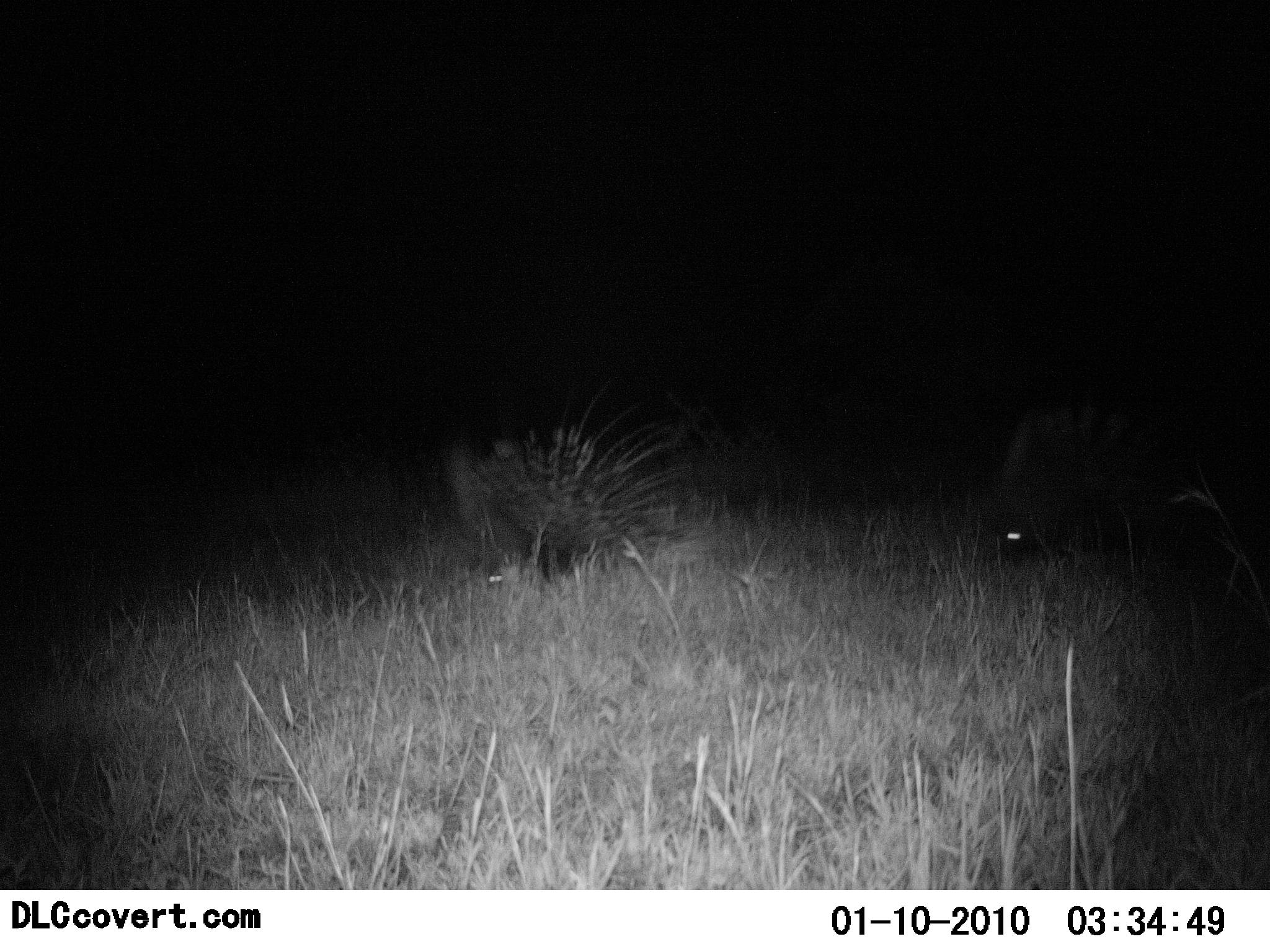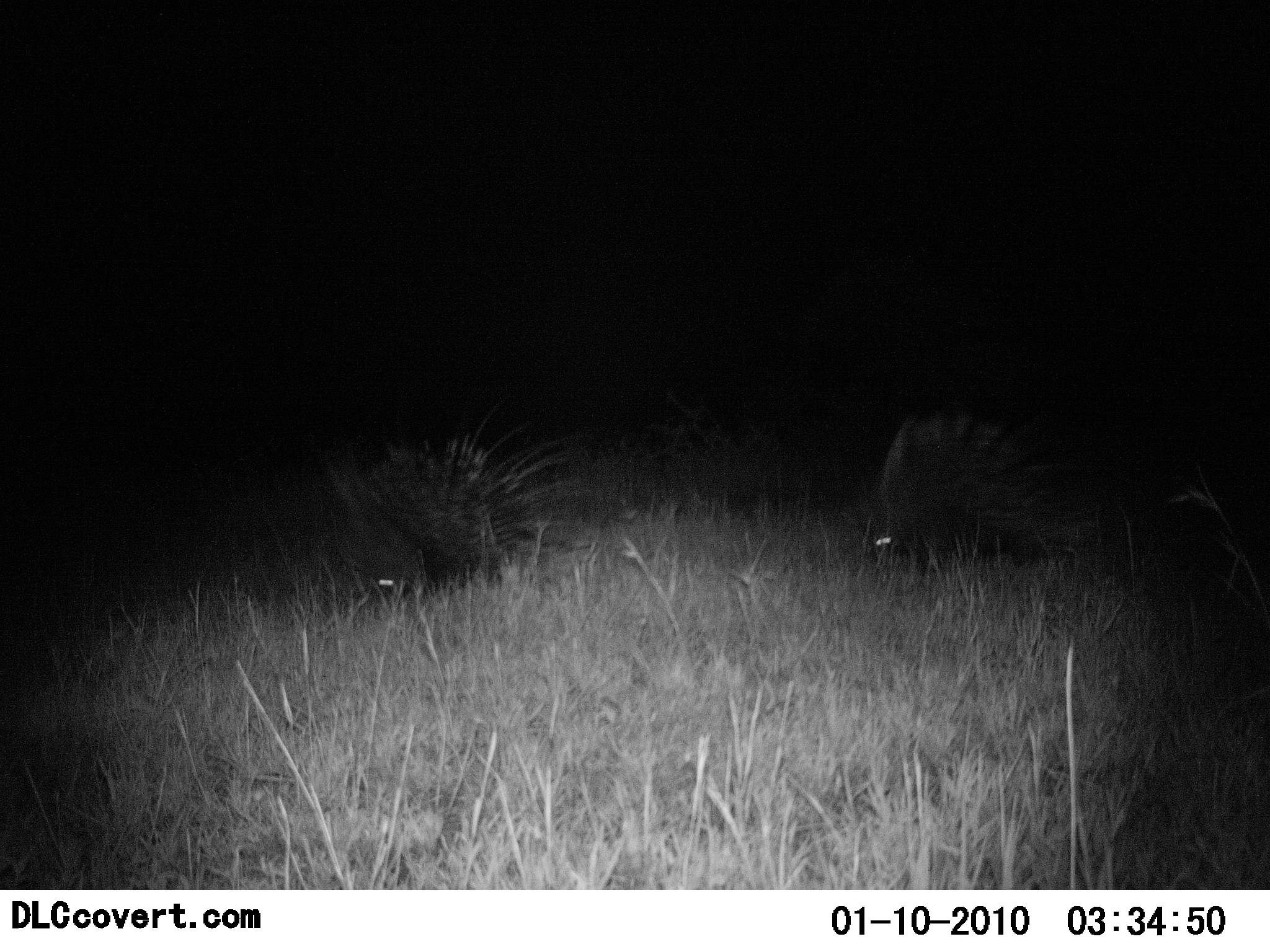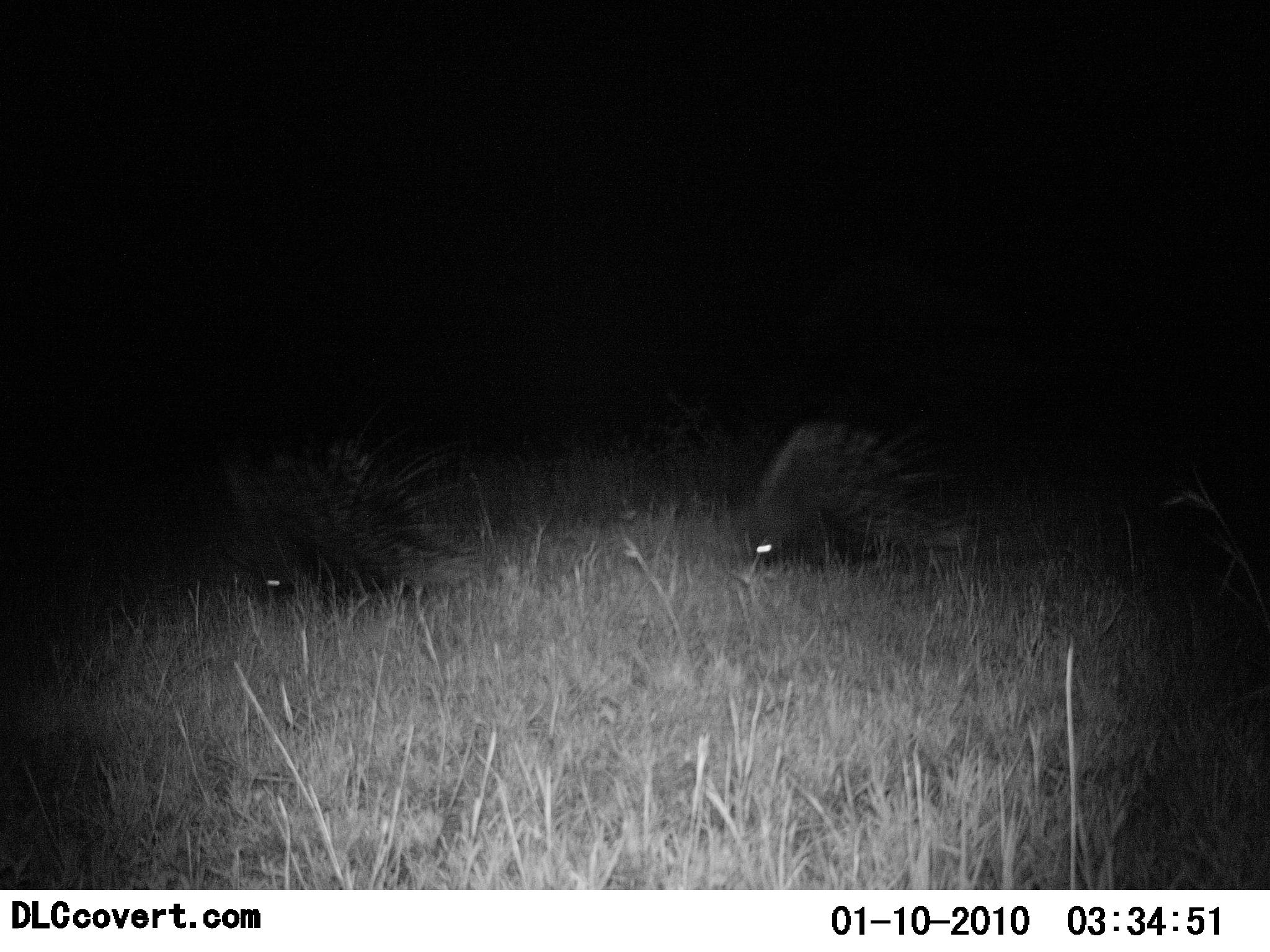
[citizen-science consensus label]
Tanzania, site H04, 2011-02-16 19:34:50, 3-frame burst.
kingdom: Animalia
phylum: Chordata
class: Mammalia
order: Rodentia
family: Hystricidae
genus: Hystrix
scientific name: Hystrix cristata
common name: crested porcupine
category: porcupine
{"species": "porcupine (crested porcupine) (Hystrix cristata)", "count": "2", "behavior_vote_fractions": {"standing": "10%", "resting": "0%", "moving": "90%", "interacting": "0%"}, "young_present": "0%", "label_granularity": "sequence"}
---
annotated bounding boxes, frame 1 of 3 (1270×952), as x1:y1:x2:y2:
animal: 421:376:703:584; 982:403:1196:566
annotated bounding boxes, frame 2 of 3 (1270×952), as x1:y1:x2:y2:
animal: 313:403:588:584; 866:411:1096:568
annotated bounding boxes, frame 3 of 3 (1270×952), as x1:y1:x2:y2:
animal: 203:399:488:613; 746:410:978:573